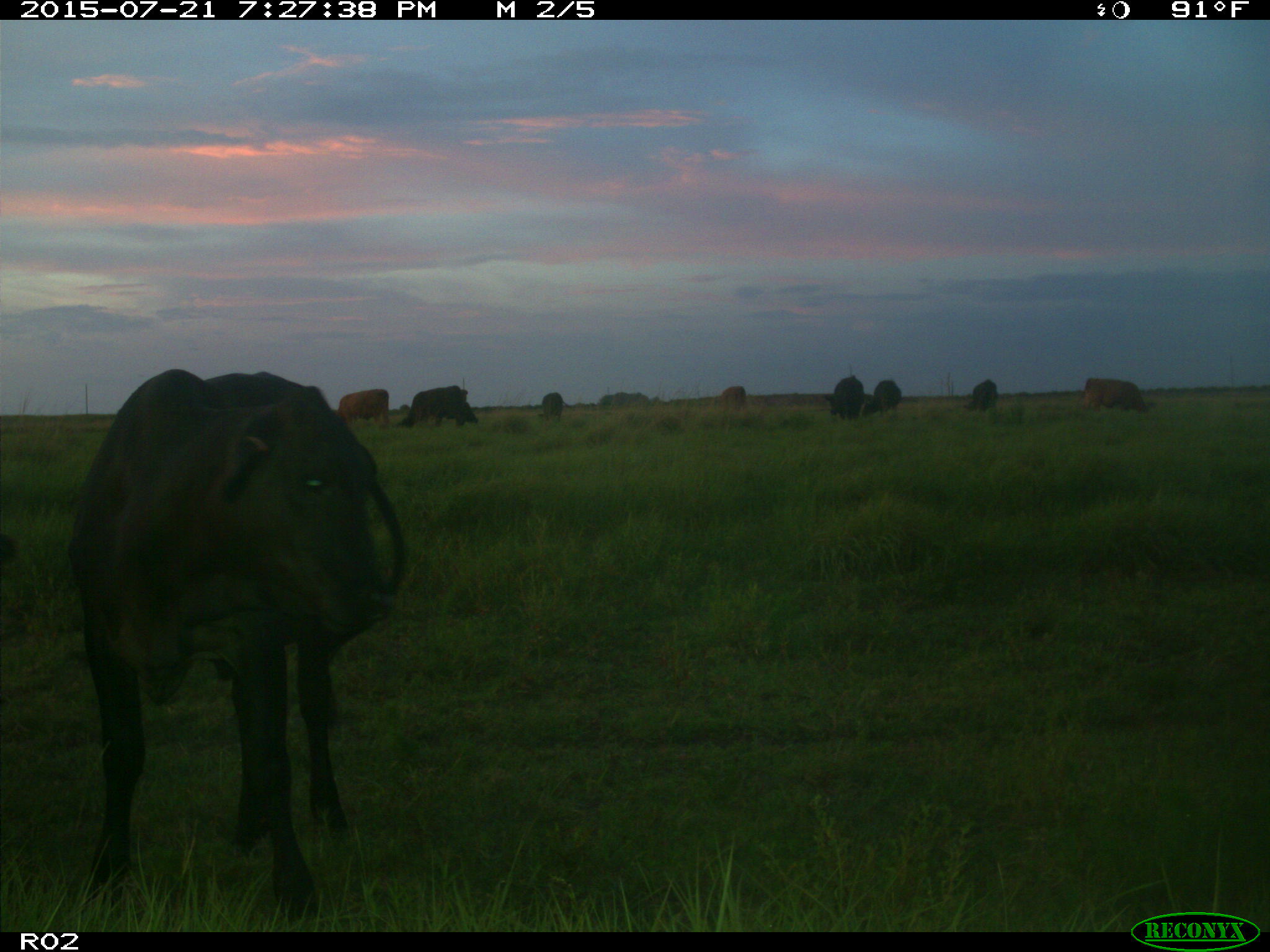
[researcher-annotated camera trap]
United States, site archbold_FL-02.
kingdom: Animalia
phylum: Chordata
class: Mammalia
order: Artiodactyla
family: Bovidae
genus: Bos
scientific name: Bos taurus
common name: domestic cow